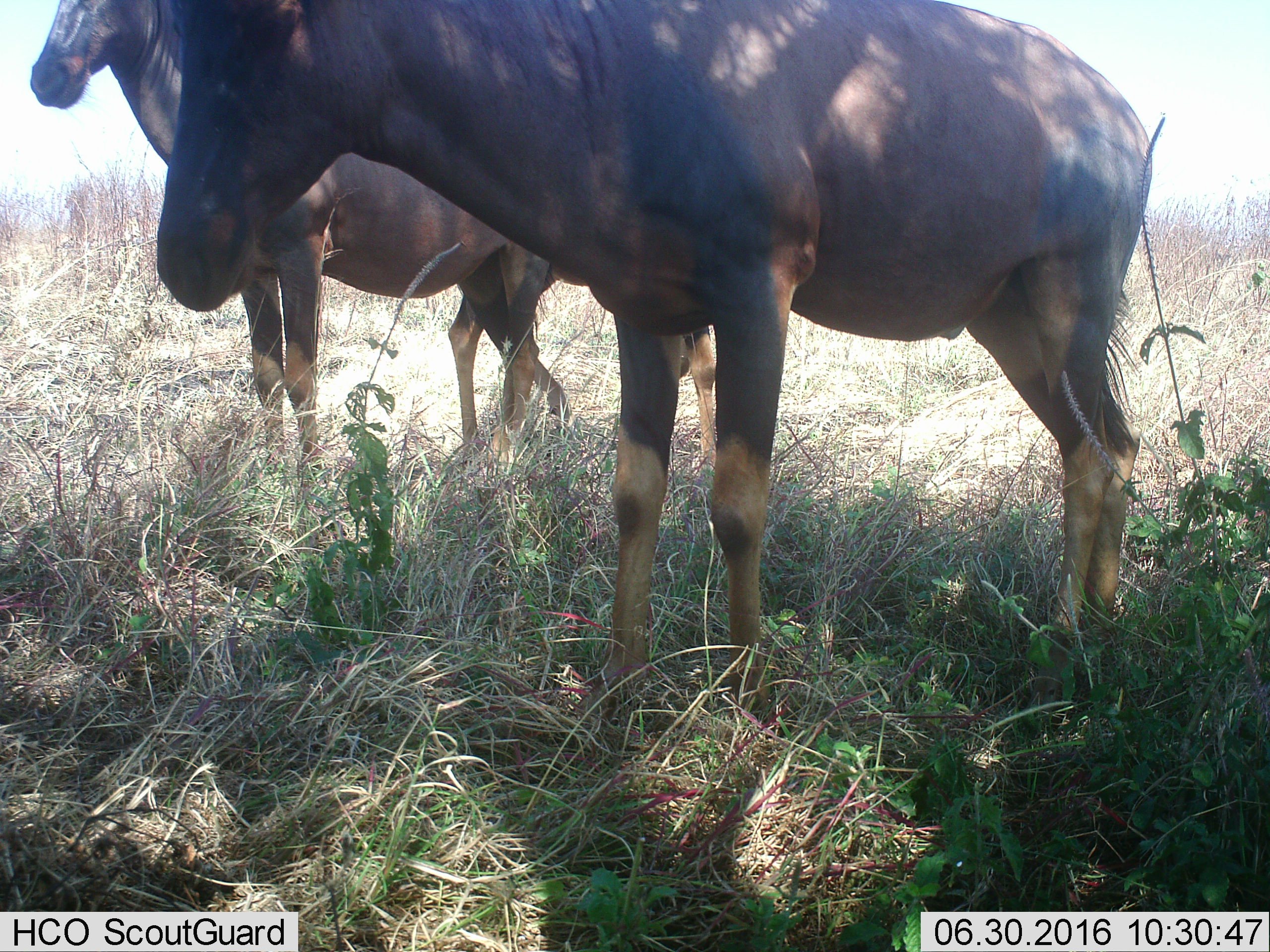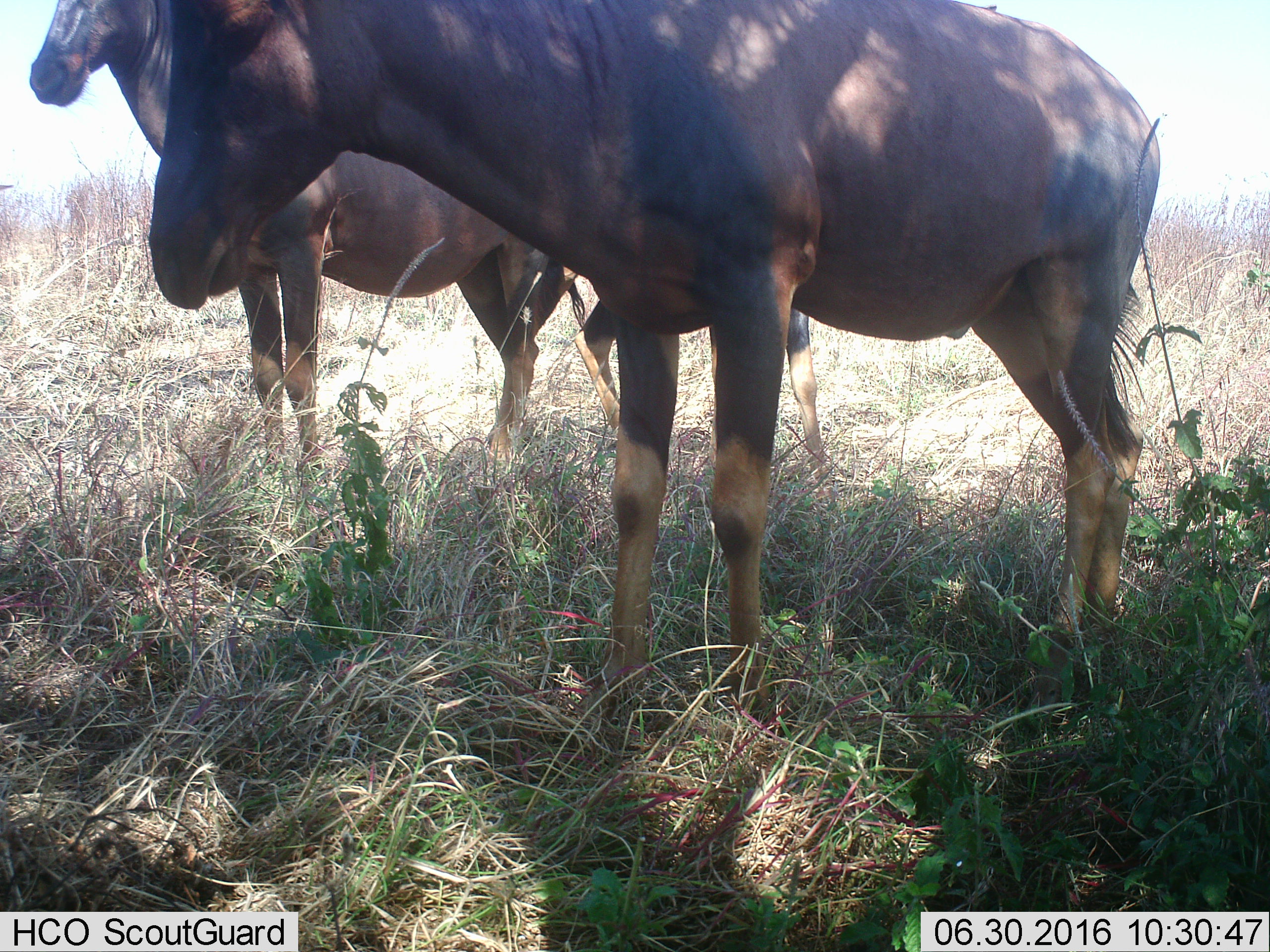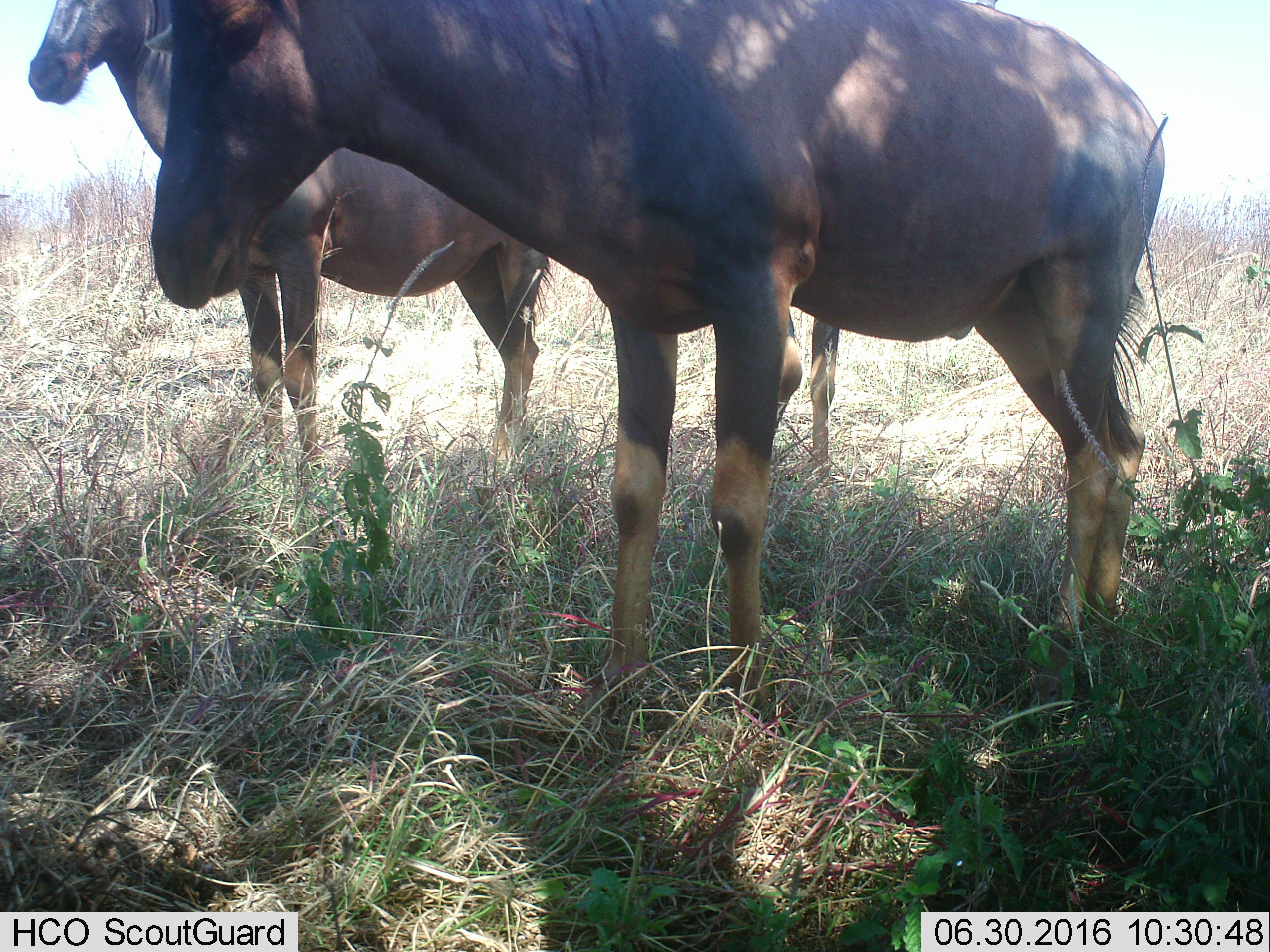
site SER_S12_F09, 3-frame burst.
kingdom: Animalia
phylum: Chordata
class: Mammalia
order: Artiodactyla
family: Bovidae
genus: Damaliscus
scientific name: Damaliscus lunatus jimela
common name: topi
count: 3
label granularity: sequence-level